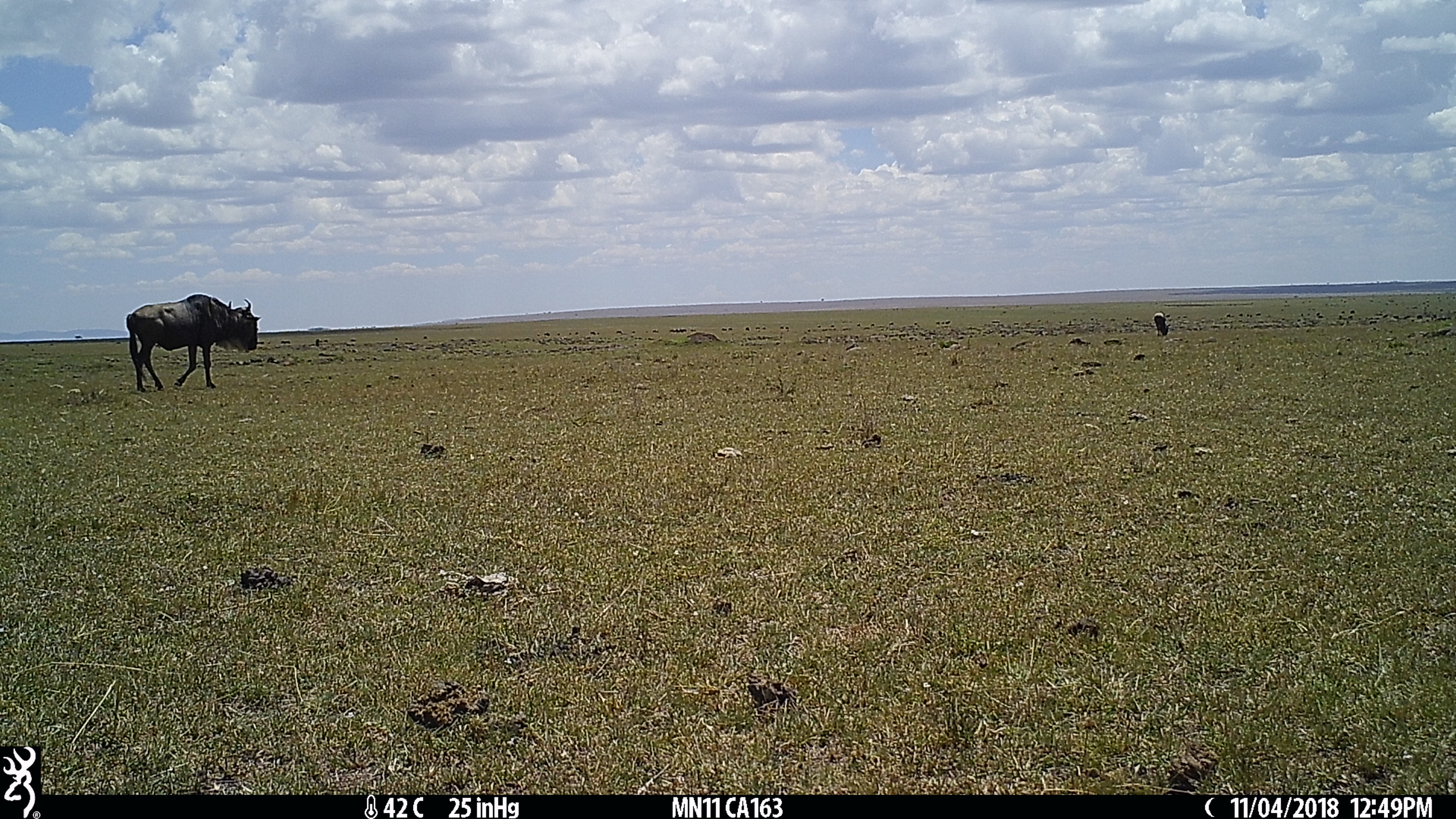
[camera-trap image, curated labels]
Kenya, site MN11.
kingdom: Animalia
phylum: Chordata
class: Mammalia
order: Artiodactyla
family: Bovidae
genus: Connochaetes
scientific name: Connochaetes taurinus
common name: blue wildebeest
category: wildebeest